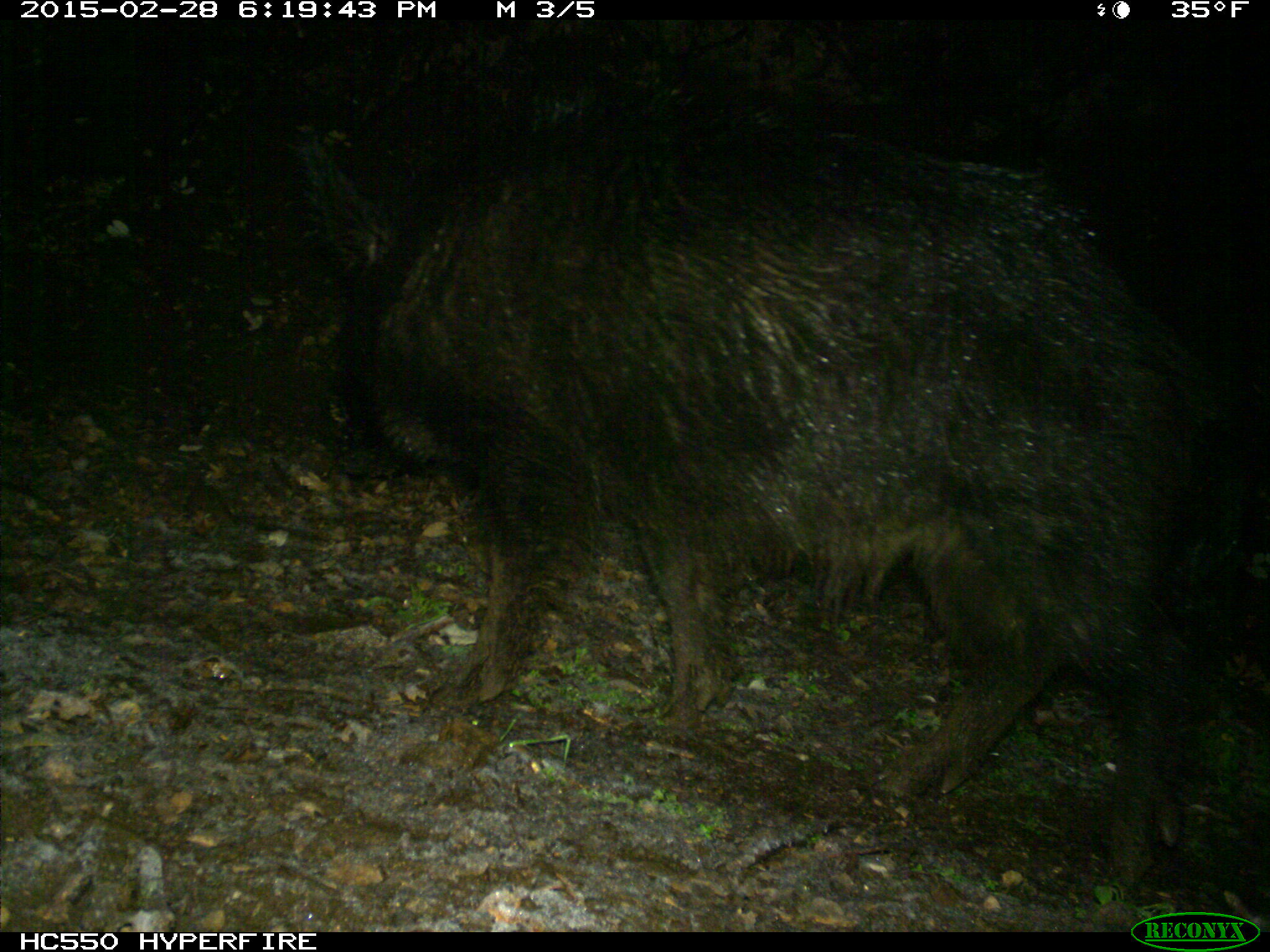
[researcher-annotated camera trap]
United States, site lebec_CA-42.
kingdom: Animalia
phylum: Chordata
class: Mammalia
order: Artiodactyla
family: Suidae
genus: Sus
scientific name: Sus scrofa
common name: wild boar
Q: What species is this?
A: Sus scrofa (wild boar).